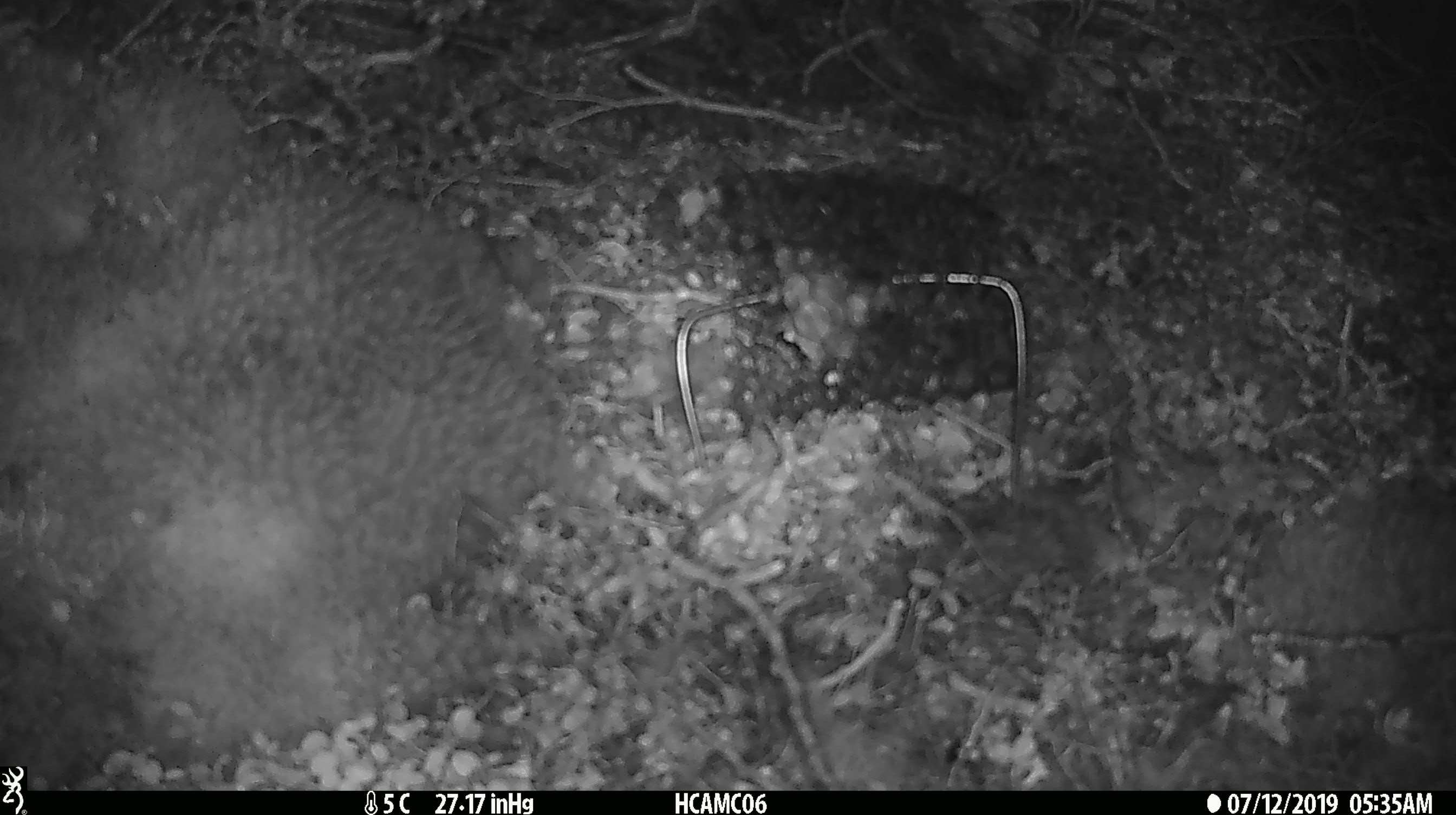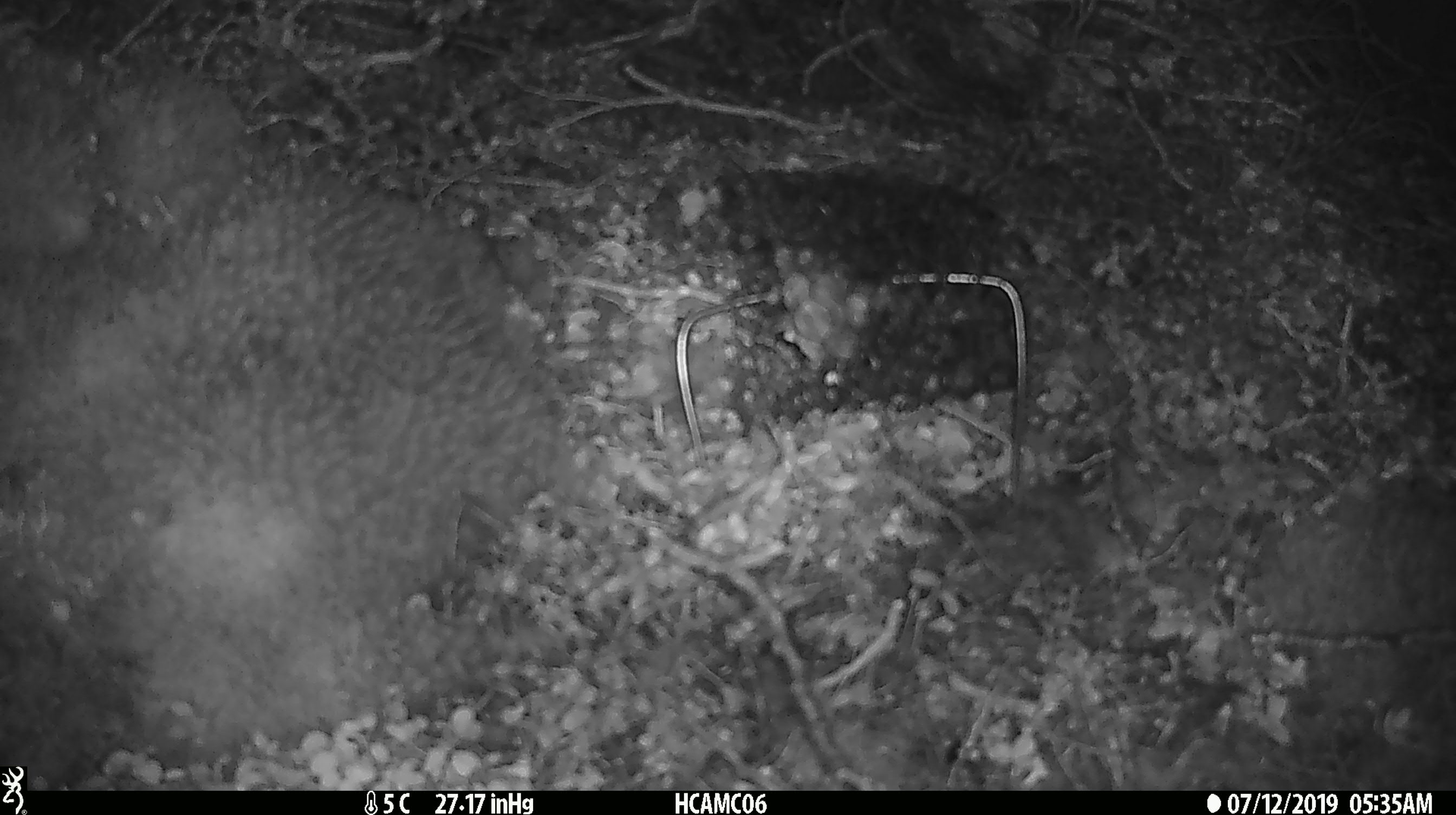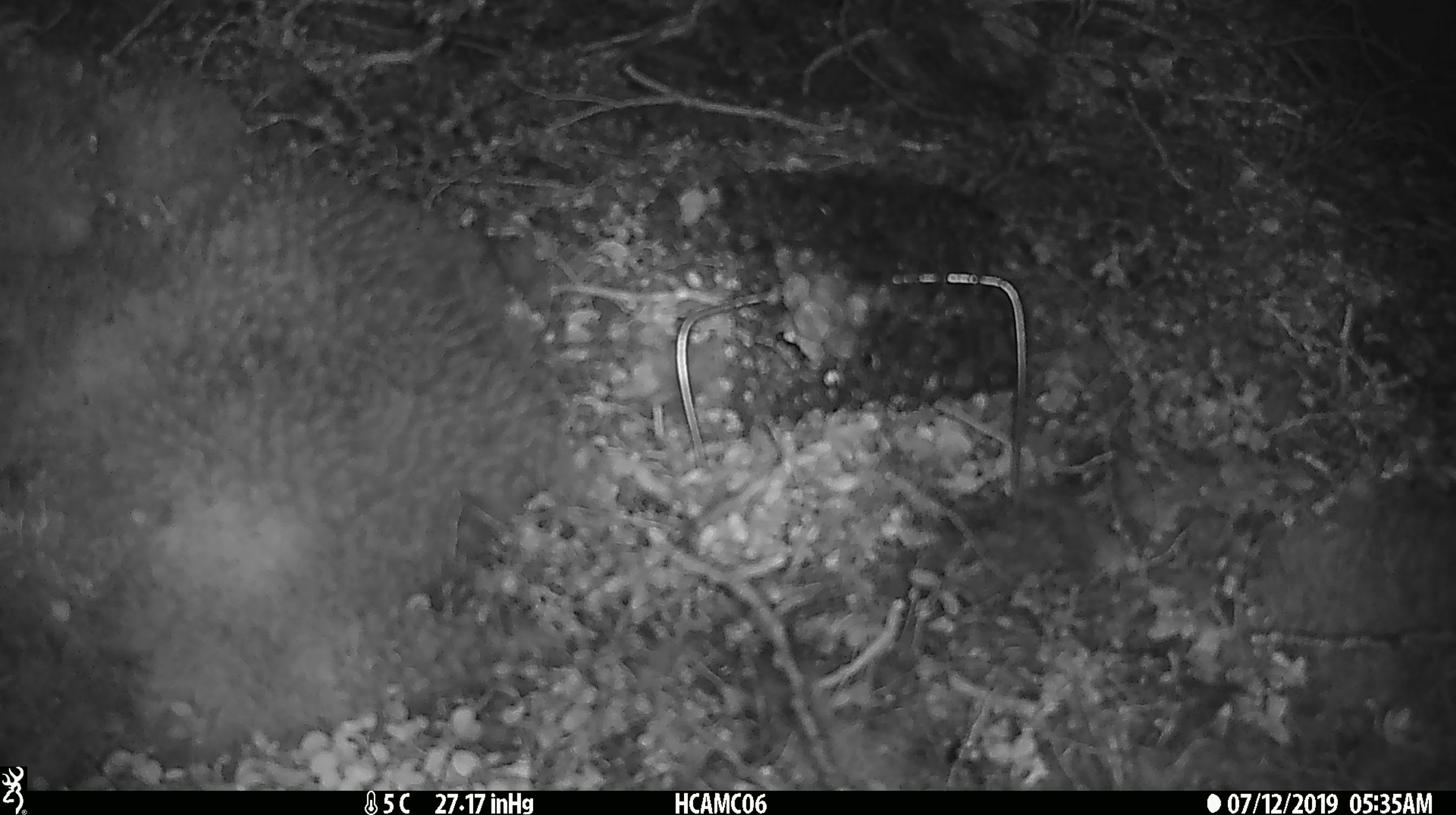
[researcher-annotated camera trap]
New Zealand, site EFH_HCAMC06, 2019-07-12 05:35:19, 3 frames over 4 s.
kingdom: Animalia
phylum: Chordata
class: Mammalia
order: Rodentia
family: Muridae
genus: Mus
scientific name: Mus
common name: mouse